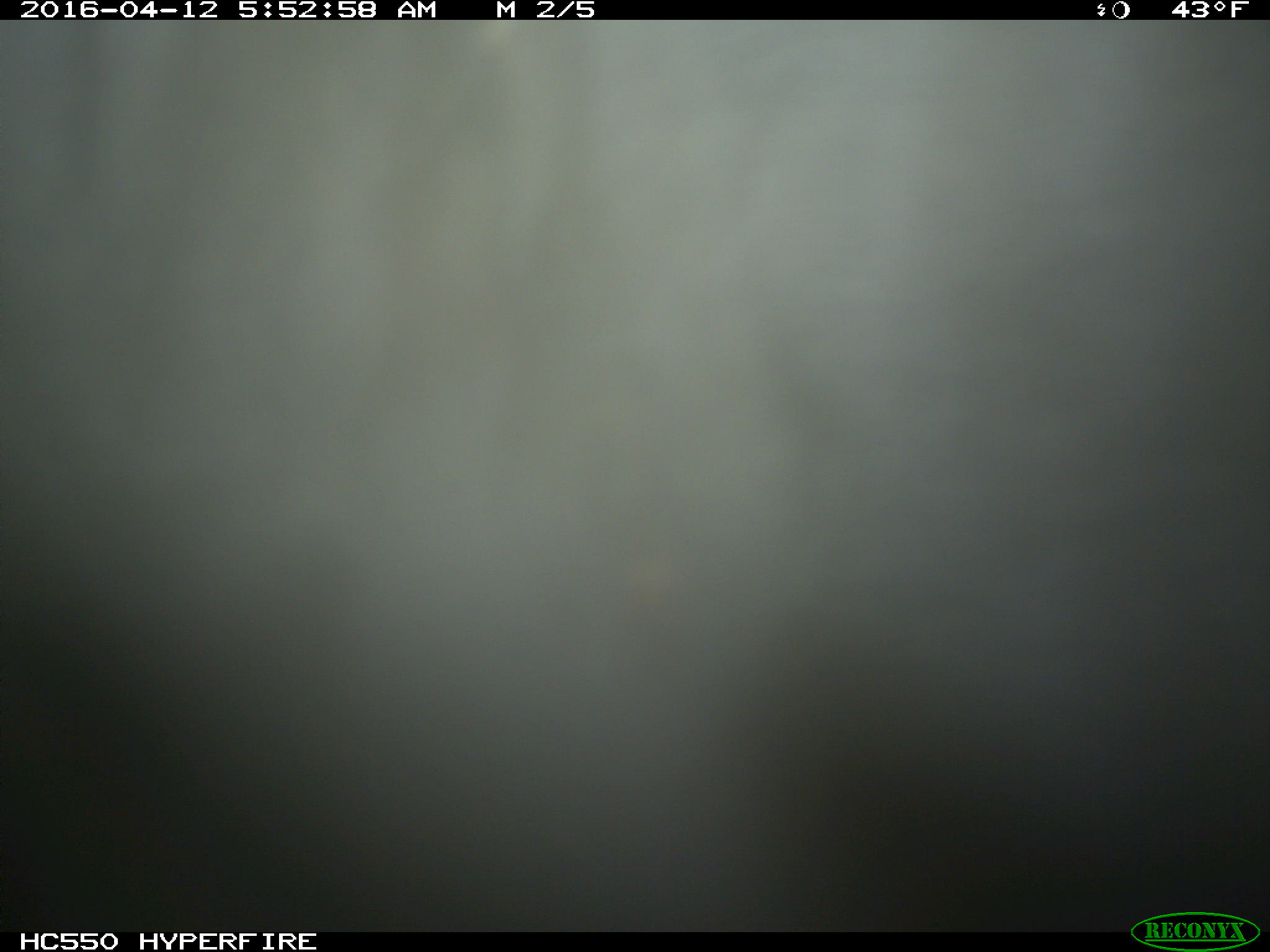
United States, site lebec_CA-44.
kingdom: Animalia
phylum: Chordata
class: Mammalia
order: Artiodactyla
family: Bovidae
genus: Bos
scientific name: Bos taurus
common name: domestic cow